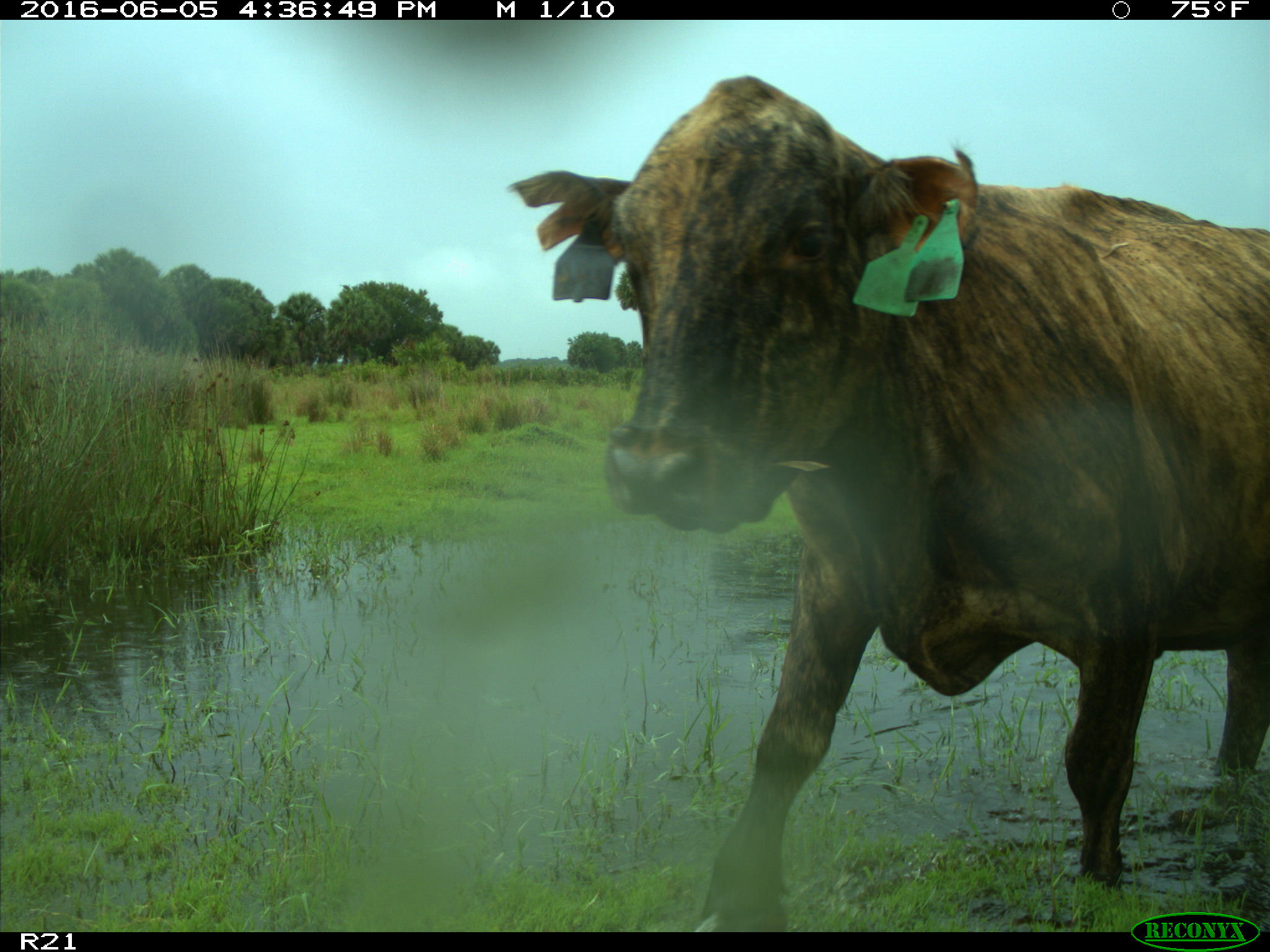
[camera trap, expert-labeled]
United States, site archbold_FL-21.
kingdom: Animalia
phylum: Chordata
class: Mammalia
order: Artiodactyla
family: Bovidae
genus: Bos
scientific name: Bos taurus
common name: domestic cow